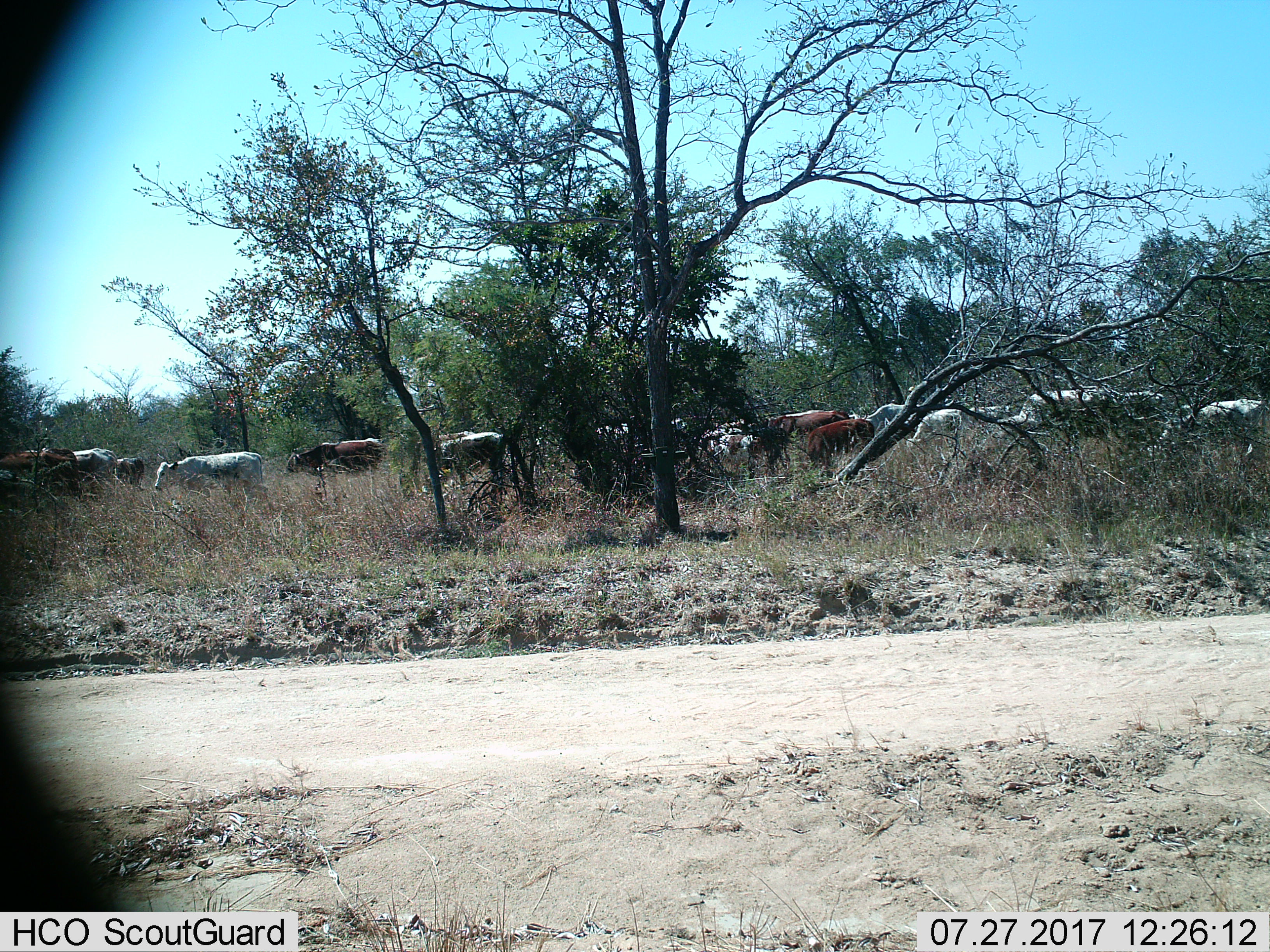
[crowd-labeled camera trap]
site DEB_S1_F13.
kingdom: Animalia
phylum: Chordata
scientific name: Vertebrata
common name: domestic animal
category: domesticanimal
Domesticanimal (domestic animal) (Vertebrata), count 11-50. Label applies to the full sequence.